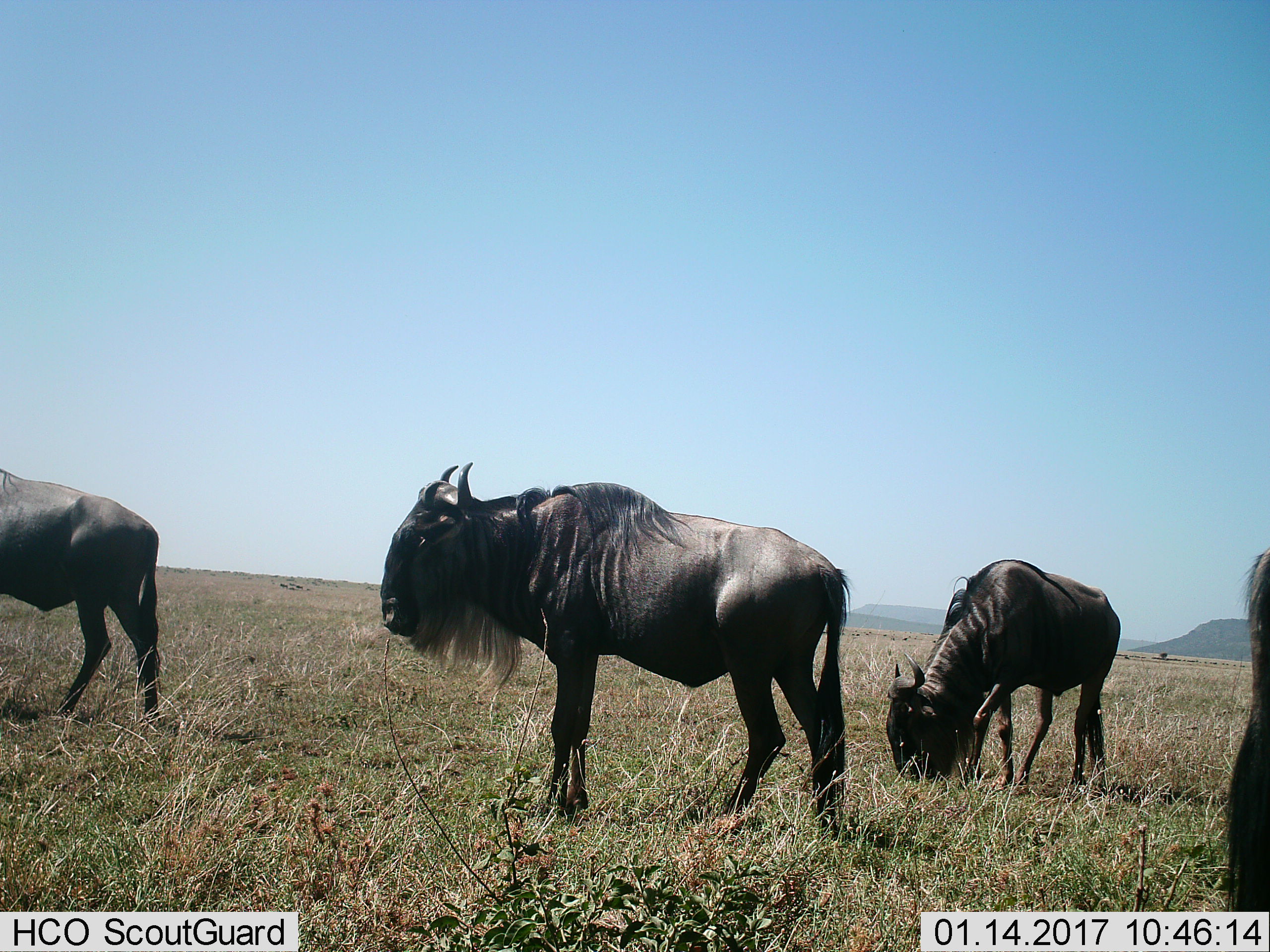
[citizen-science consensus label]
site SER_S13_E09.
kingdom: Animalia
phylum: Chordata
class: Mammalia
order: Artiodactyla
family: Bovidae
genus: Connochaetes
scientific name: Connochaetes taurinus taurinus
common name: blue wildebeest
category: wildebeestblue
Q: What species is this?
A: Wildebeestblue (blue wildebeest) (Connochaetes taurinus taurinus).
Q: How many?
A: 4.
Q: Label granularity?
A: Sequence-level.